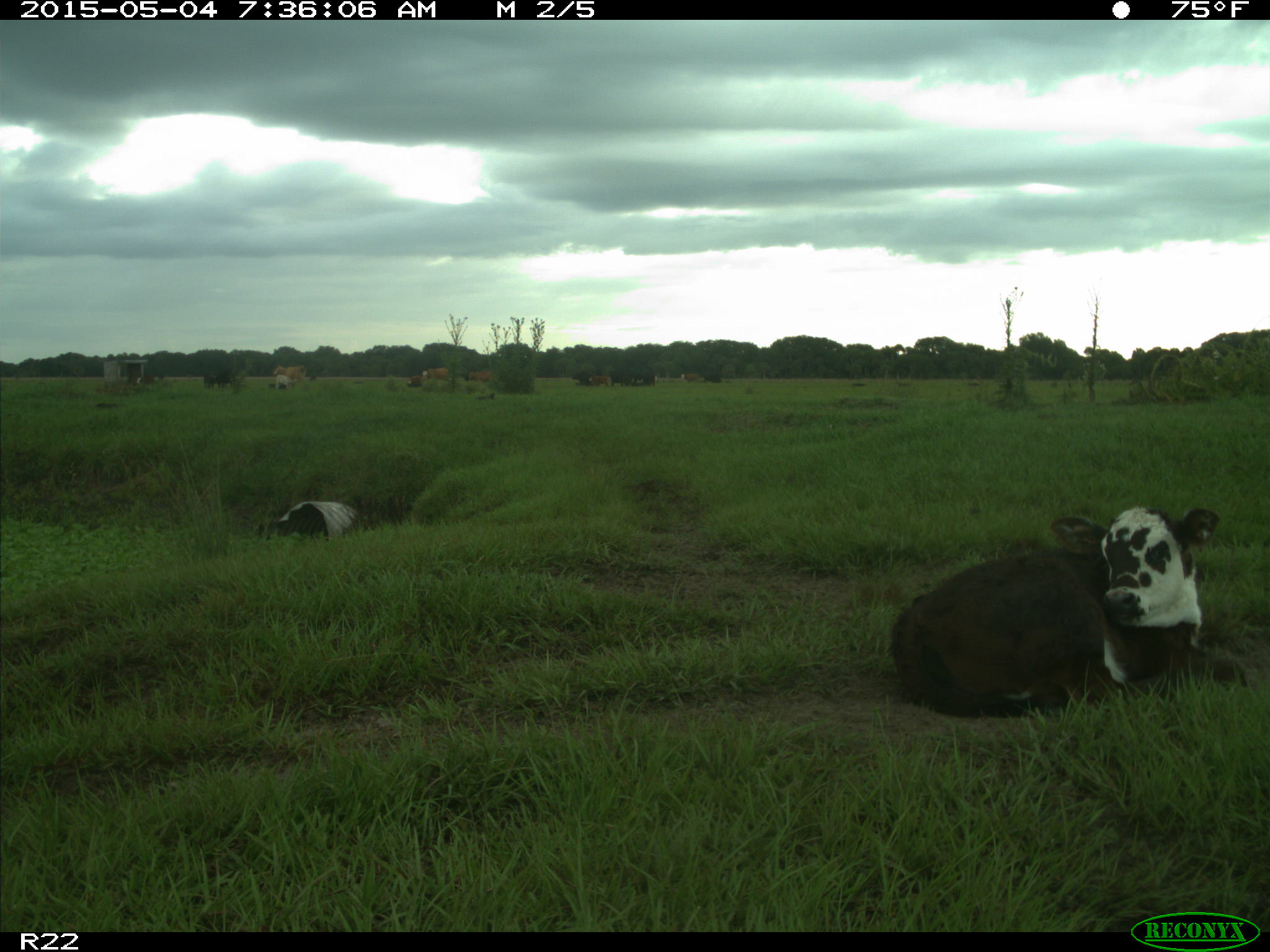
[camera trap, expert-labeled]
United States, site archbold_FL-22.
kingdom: Animalia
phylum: Chordata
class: Mammalia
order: Artiodactyla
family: Bovidae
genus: Bos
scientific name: Bos taurus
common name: domestic cow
Bos taurus (domestic cow).